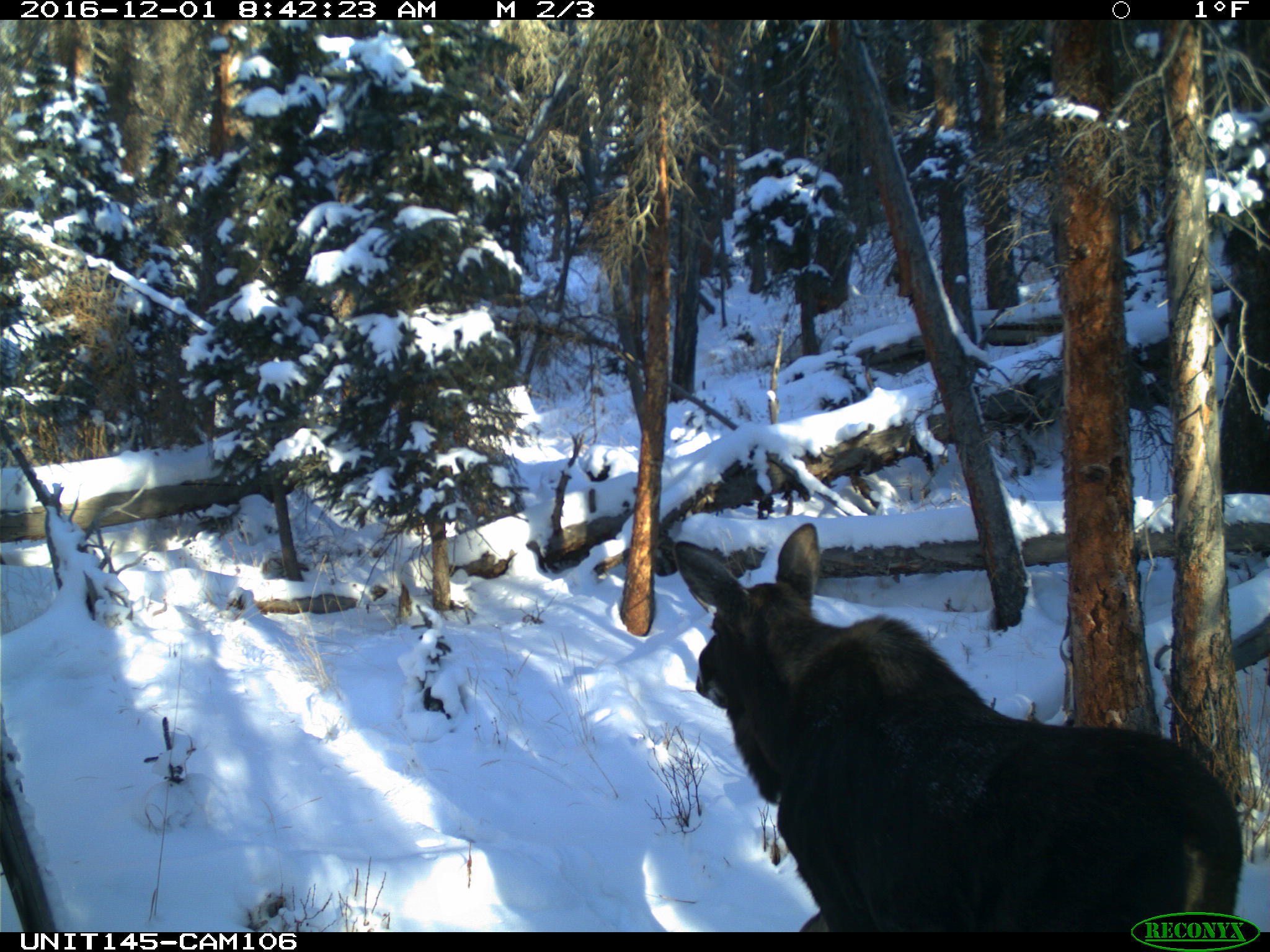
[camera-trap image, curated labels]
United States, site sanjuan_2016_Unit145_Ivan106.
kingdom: Animalia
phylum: Chordata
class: Mammalia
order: Artiodactyla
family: Cervidae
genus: Alces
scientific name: Alces alces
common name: moose